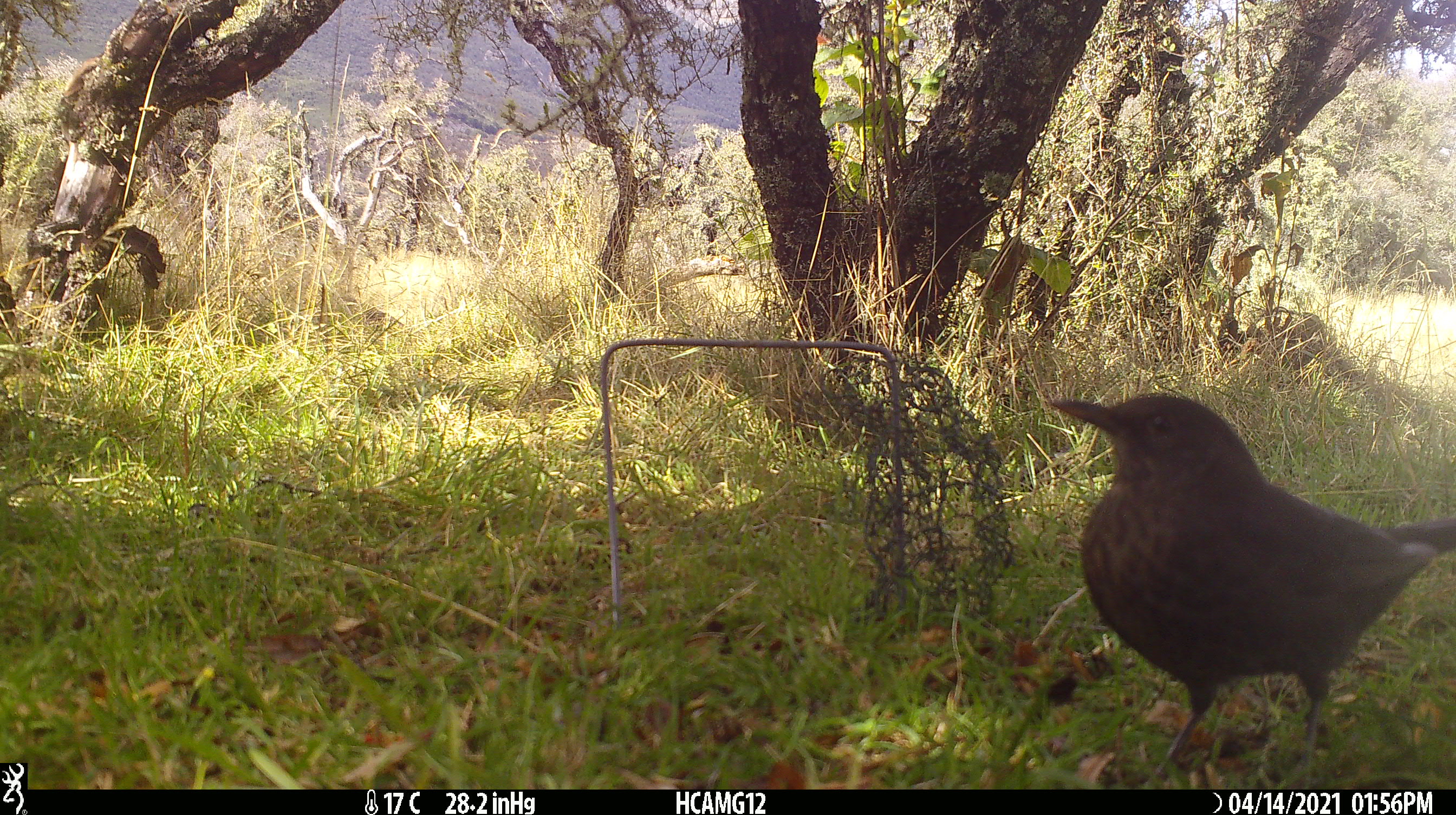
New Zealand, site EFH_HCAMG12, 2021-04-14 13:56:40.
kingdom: Animalia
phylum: Chordata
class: Aves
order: Passeriformes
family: Turdidae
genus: Turdus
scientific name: Turdus merula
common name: eurasian blackbird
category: blackbird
Blackbird (eurasian blackbird) (Turdus merula).